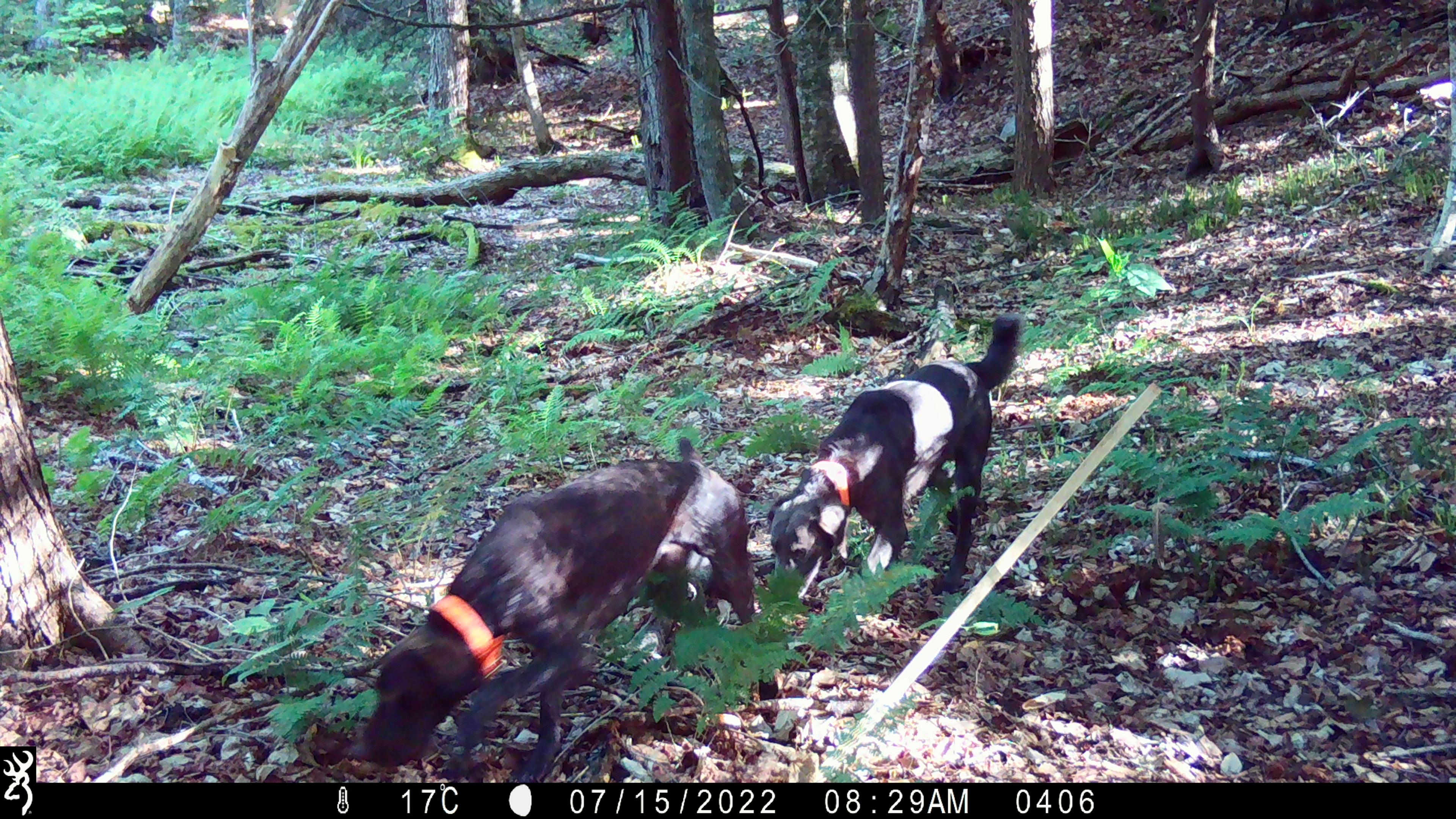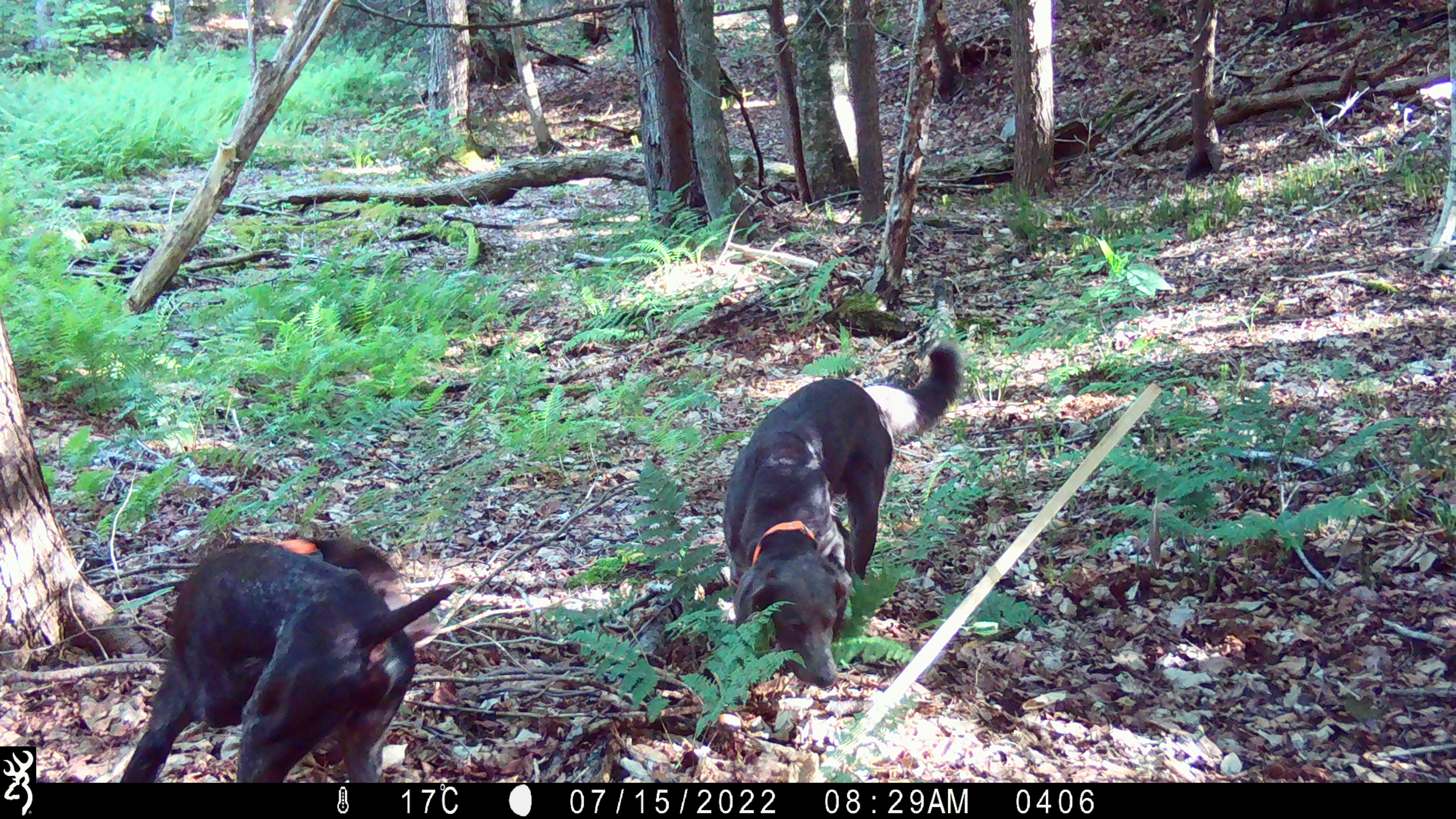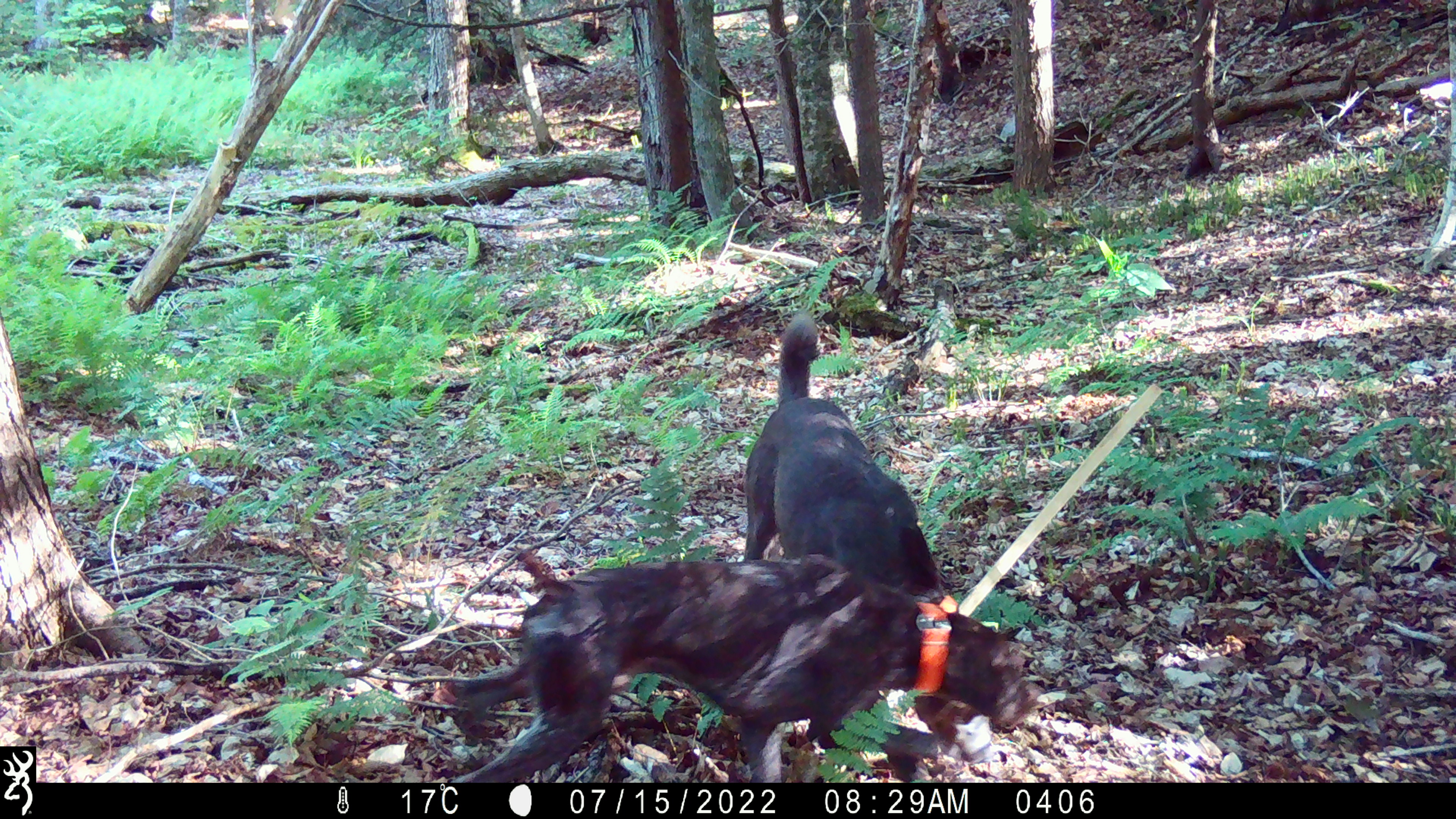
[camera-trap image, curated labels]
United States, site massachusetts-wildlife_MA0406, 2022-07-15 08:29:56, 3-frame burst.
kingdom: Animalia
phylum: Chordata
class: Mammalia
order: Carnivora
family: Canidae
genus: Canis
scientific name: Canis familiaris familiaris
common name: domestic dog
Domestic dog (Canis familiaris familiaris).